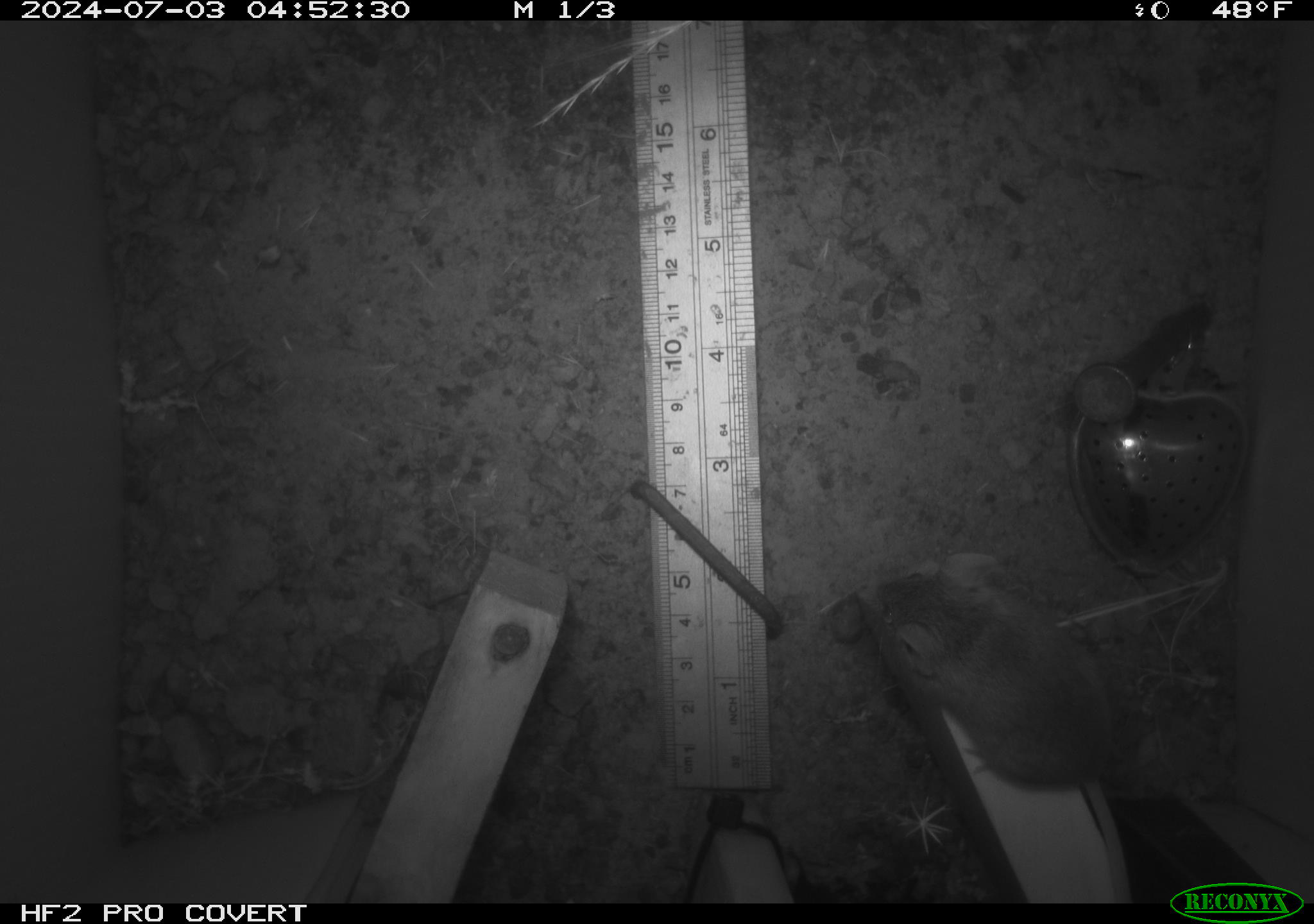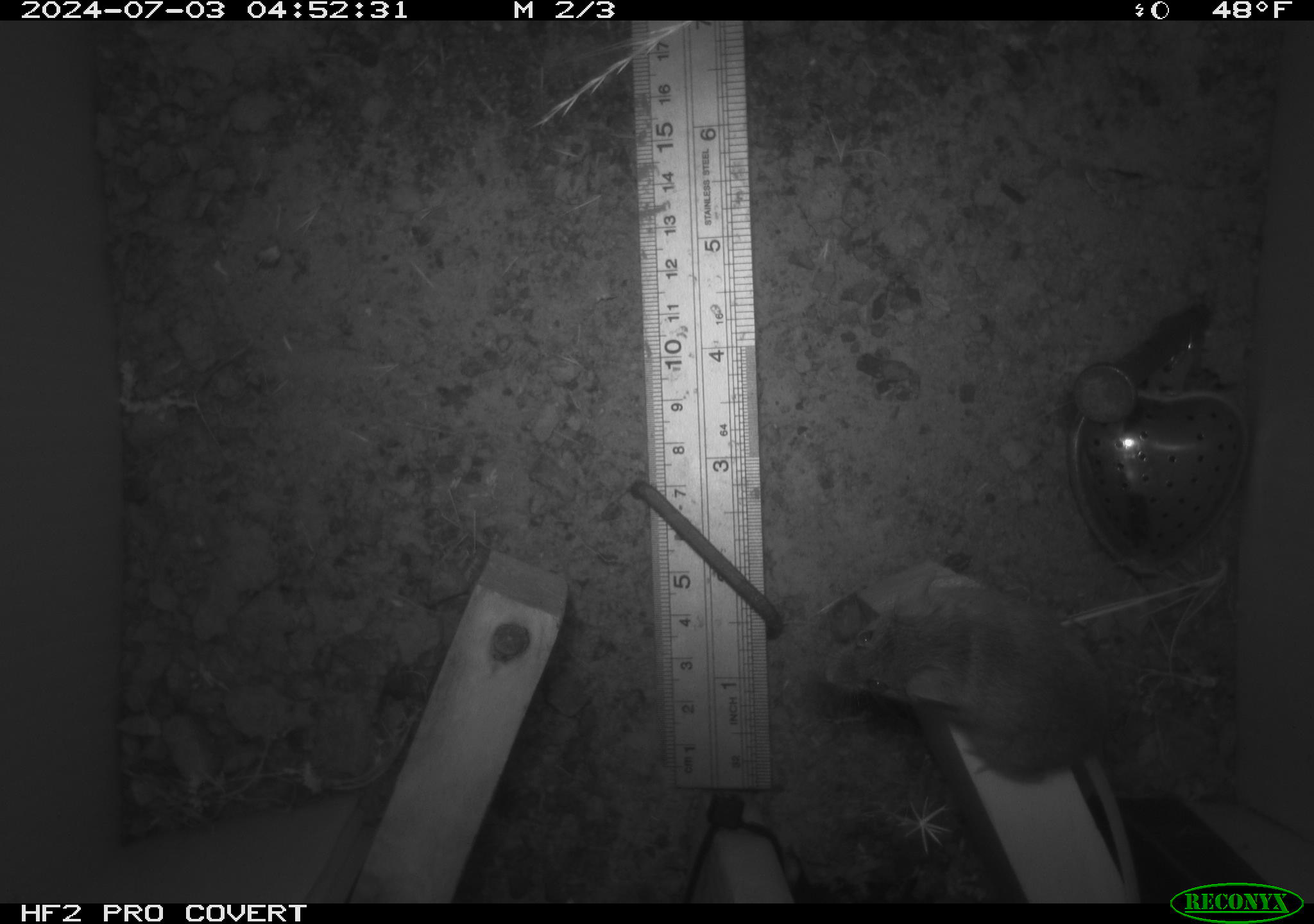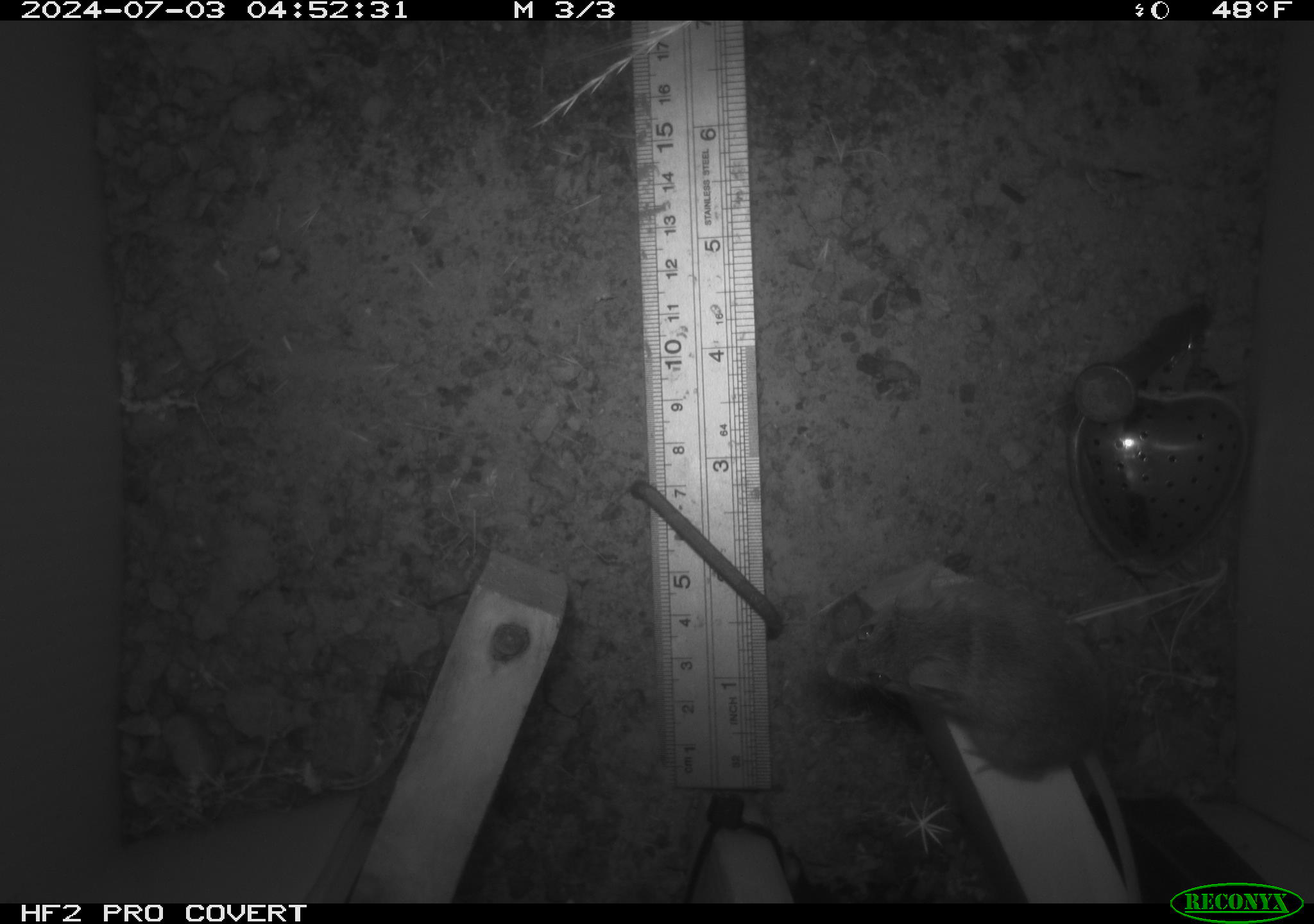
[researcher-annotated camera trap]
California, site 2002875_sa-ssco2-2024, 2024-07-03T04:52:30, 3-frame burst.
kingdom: Animalia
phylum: Chordata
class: Mammalia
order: Rodentia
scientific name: Rodentia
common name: mouse species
Mouse species (Rodentia).